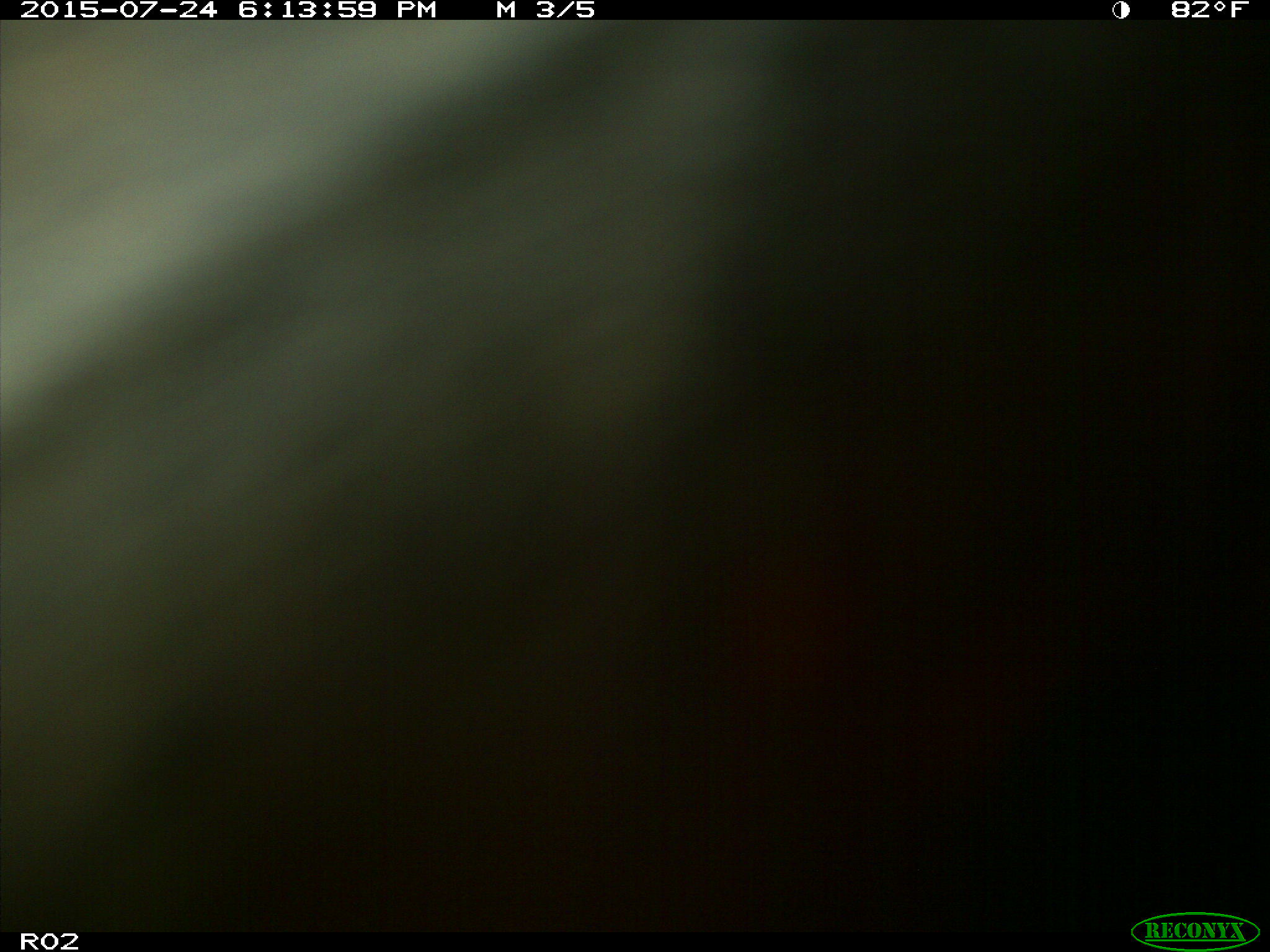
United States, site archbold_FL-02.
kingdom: Animalia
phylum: Chordata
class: Mammalia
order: Artiodactyla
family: Bovidae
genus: Bos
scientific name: Bos taurus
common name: domestic cow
Bos taurus (domestic cow).